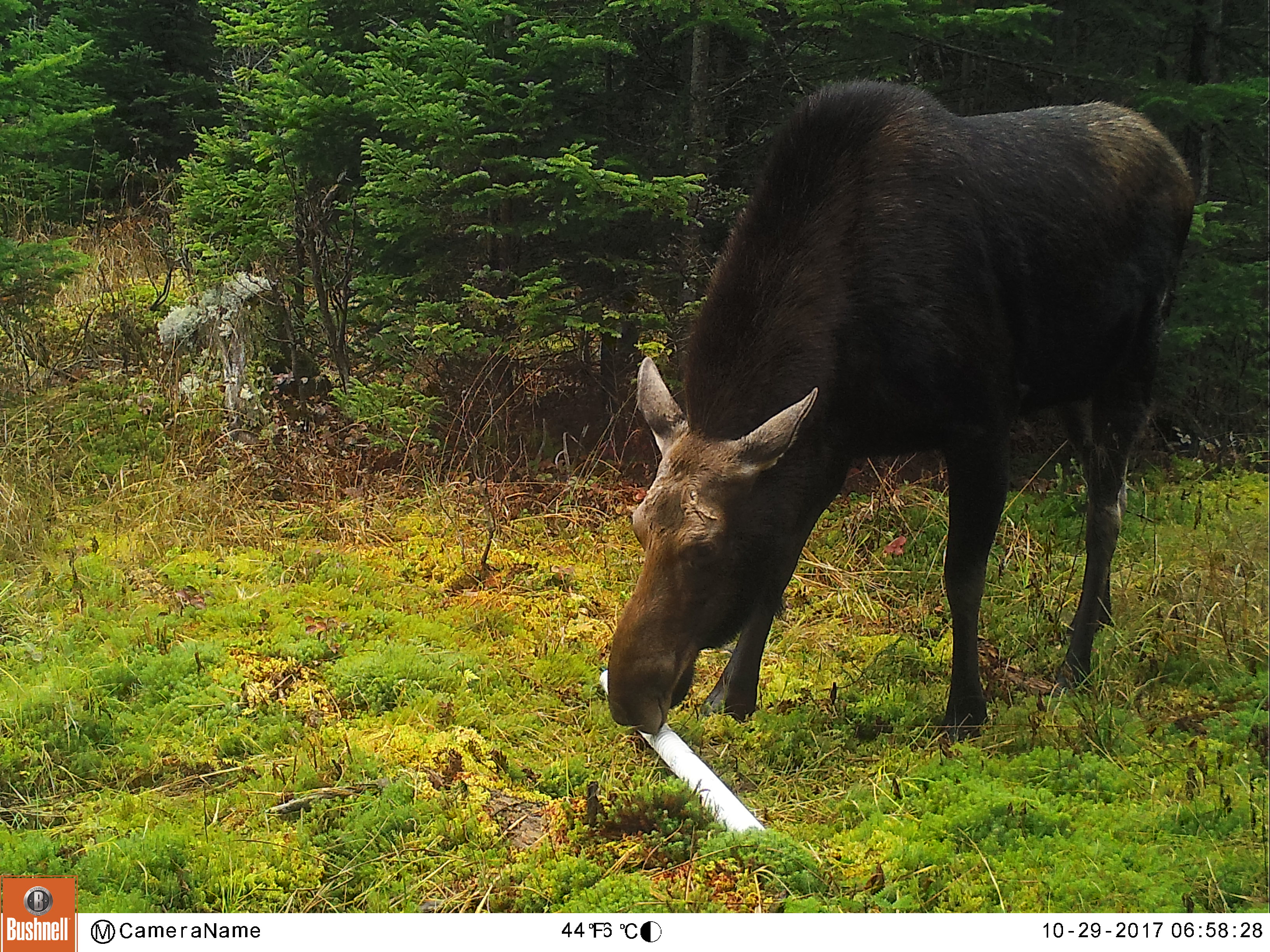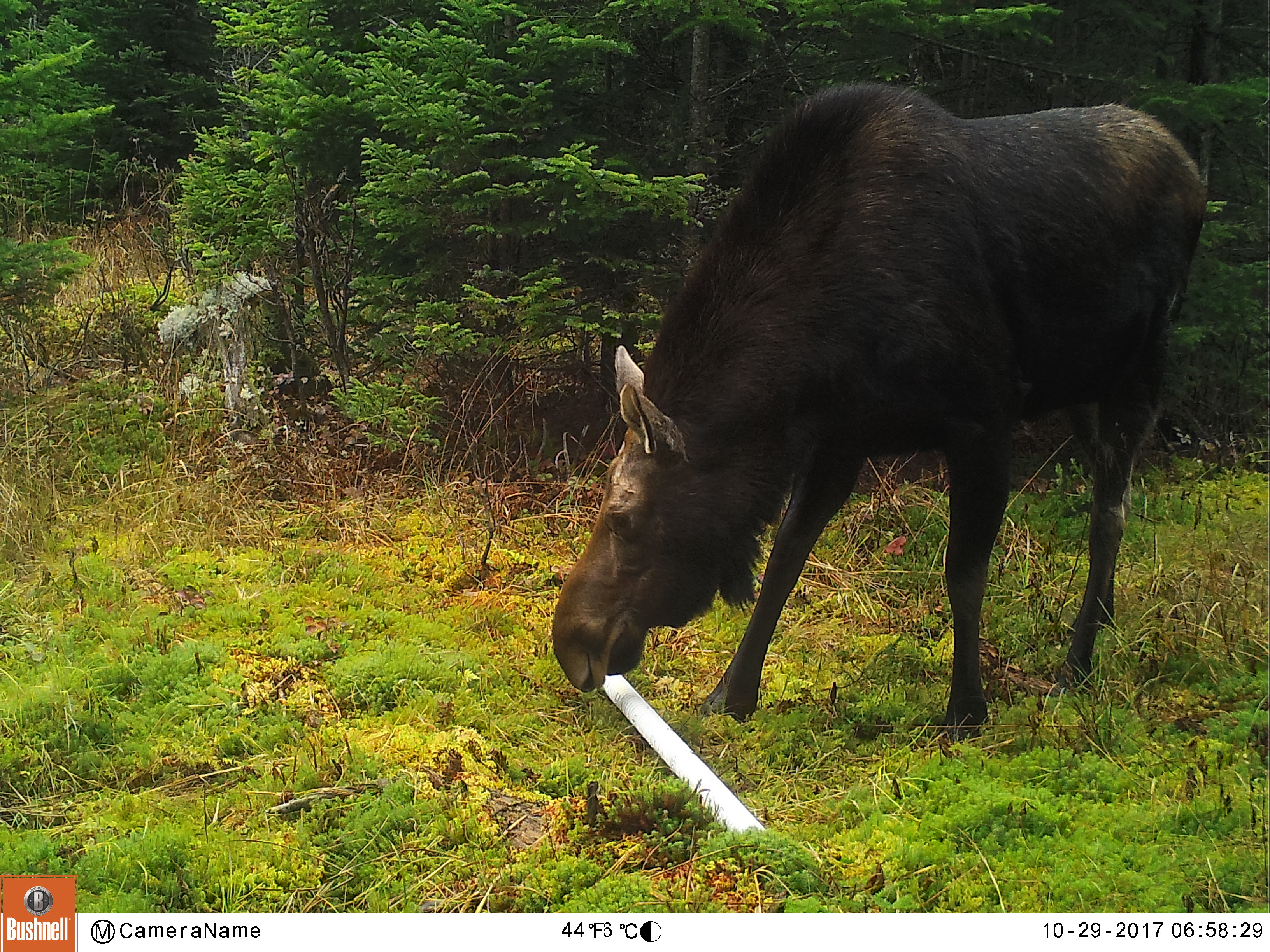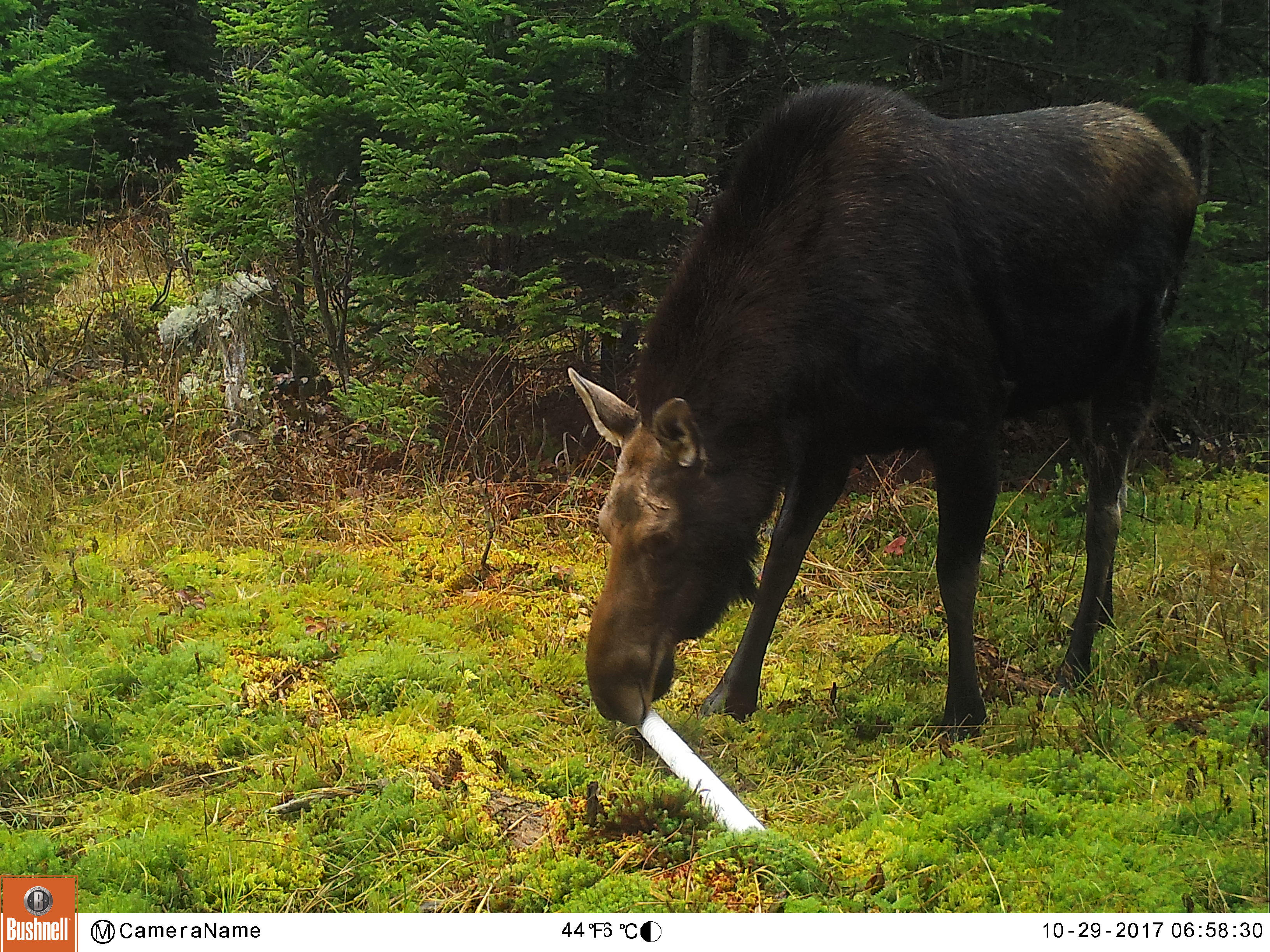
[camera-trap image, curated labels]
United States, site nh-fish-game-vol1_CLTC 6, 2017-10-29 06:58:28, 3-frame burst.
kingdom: Animalia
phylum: Chordata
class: Mammalia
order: Artiodactyla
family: Cervidae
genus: Alces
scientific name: Alces alces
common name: moose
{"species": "moose (Alces alces)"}